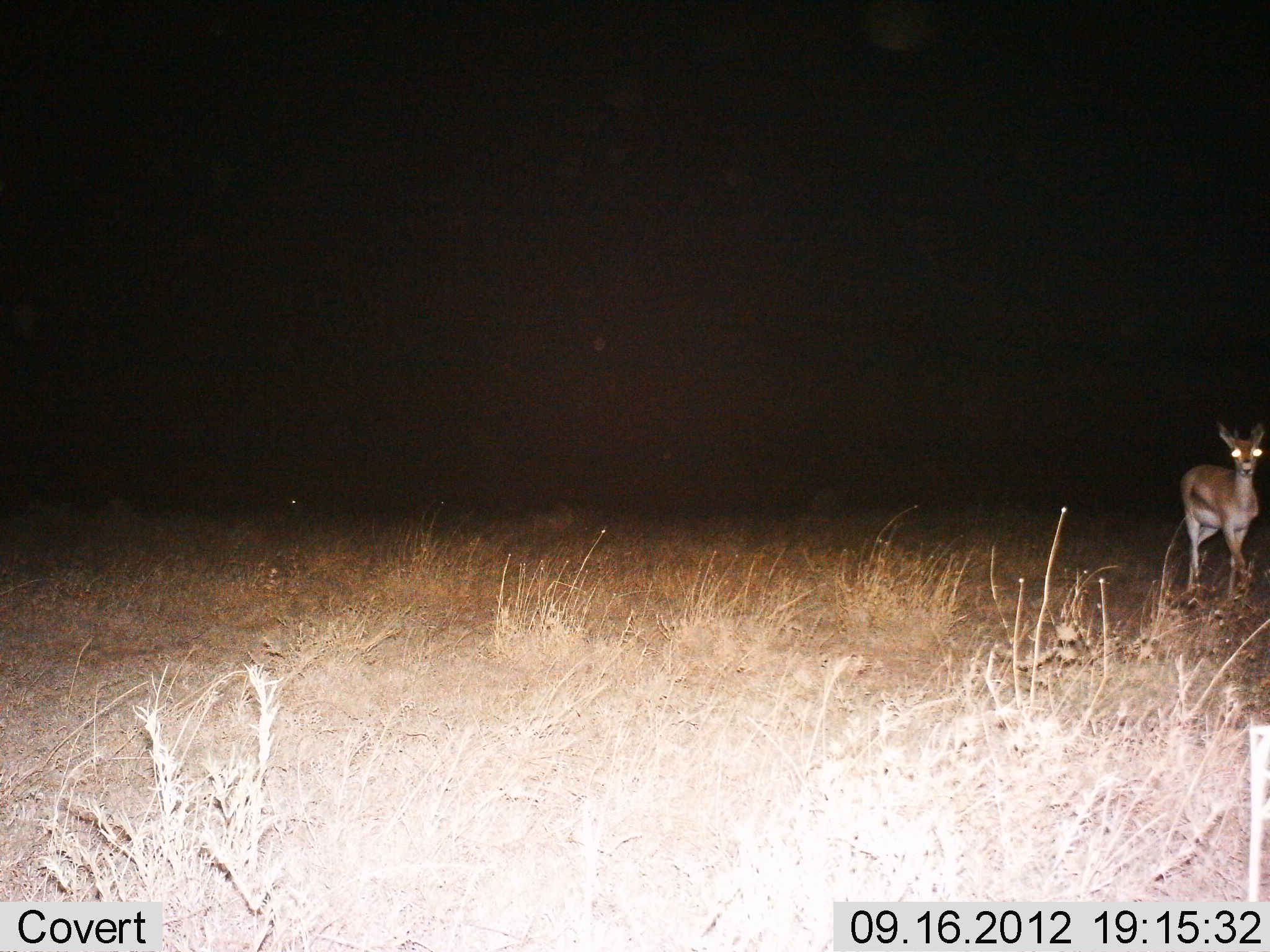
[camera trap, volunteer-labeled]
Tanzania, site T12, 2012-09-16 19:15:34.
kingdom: Animalia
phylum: Chordata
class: Mammalia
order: Artiodactyla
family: Bovidae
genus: Eudorcas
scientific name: Eudorcas thomsonii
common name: thomson's gazelle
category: gazellethomsons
Gazellethomsons (thomson's gazelle) (Eudorcas thomsonii), count 1. Behavior (volunteer vote fractions): standing 80%, resting 0%, moving 20%, interacting 0%. Young present (vote fraction): 0%. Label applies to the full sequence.